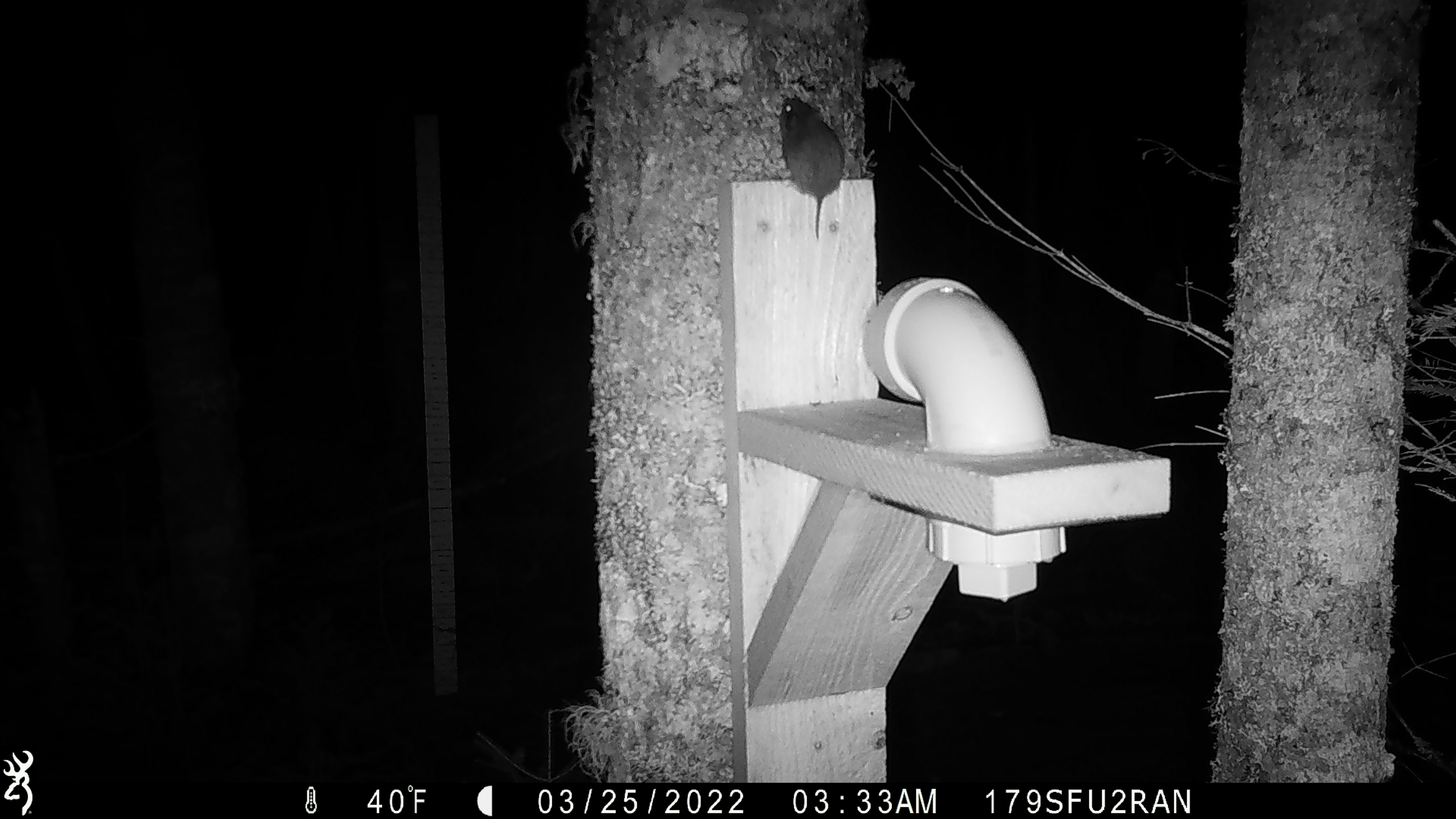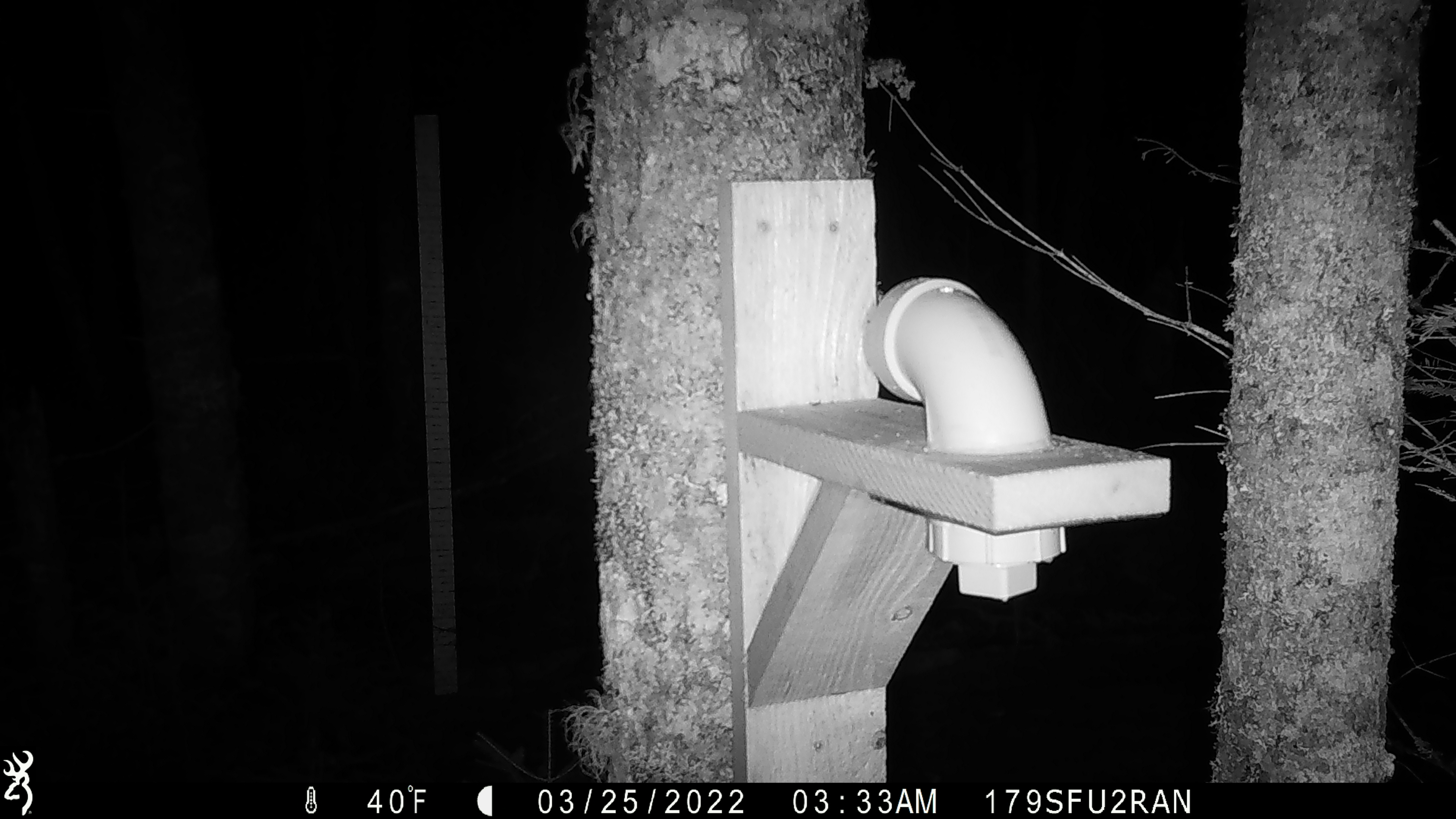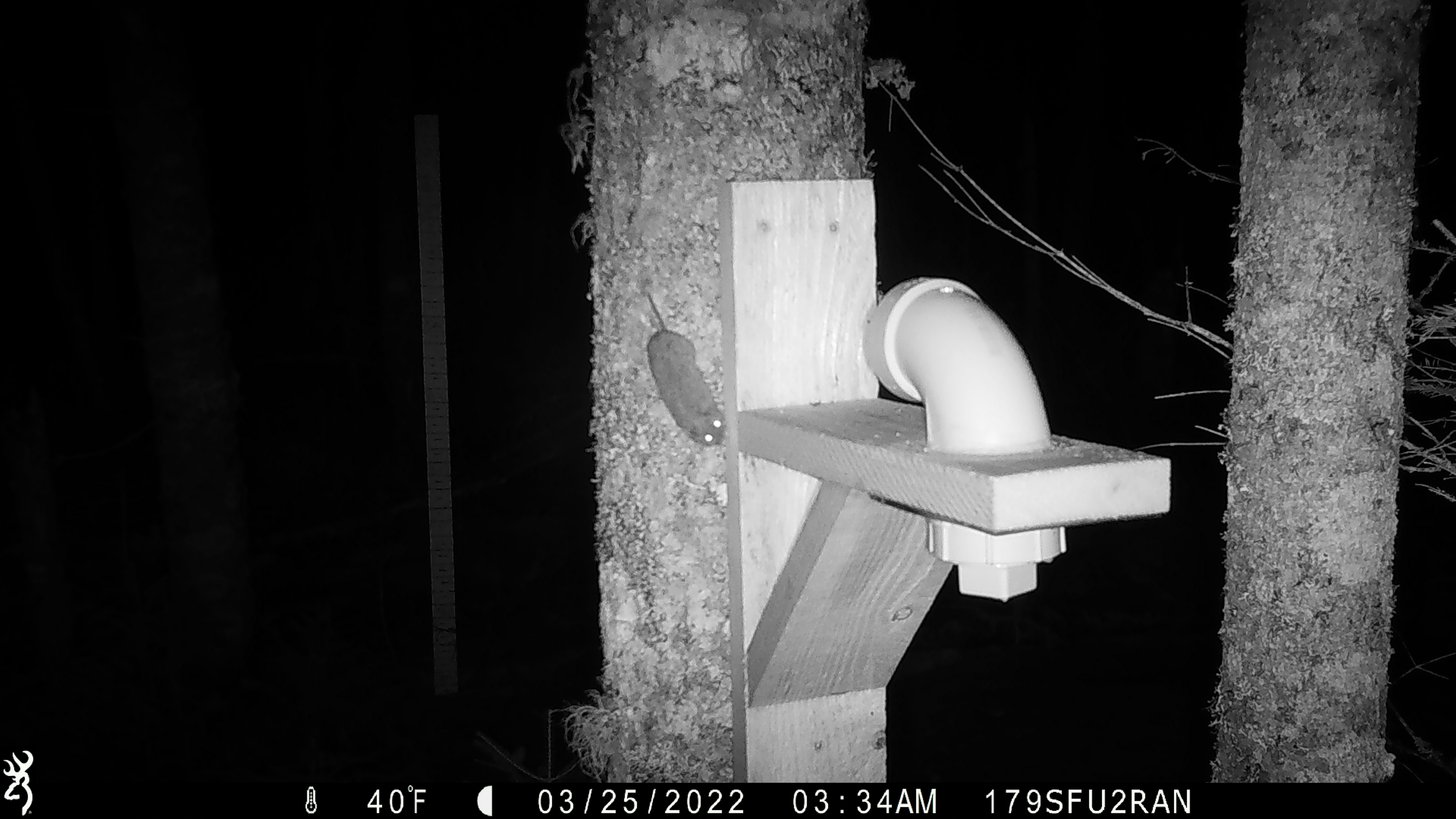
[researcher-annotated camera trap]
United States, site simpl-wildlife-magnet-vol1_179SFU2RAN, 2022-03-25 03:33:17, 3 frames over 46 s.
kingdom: Animalia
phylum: Chordata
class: Mammalia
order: Rodentia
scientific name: Rodentia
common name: mouse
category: mouse sp.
Mouse sp. (mouse) (Rodentia).